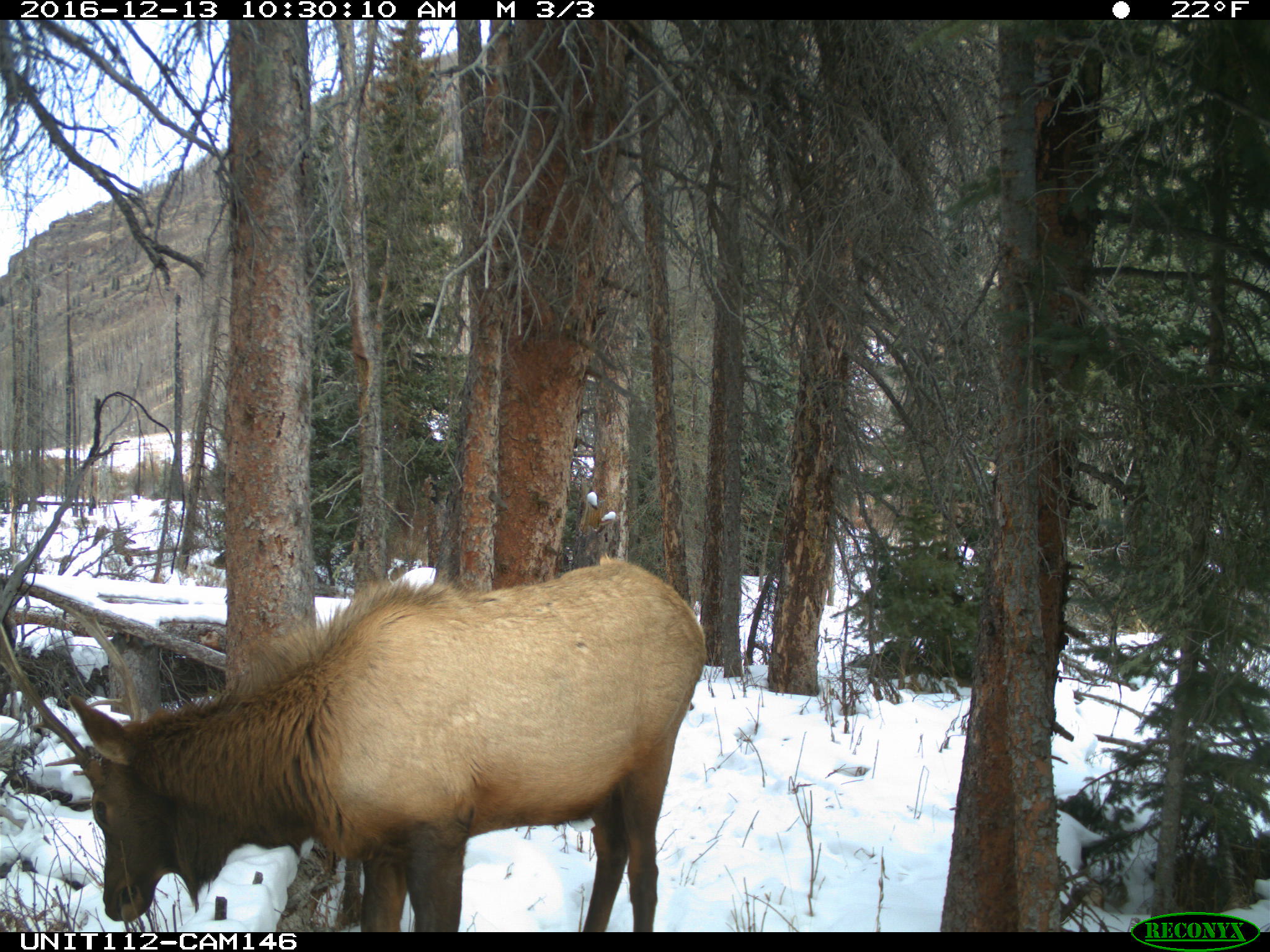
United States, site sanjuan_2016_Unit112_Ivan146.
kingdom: Animalia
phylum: Chordata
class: Mammalia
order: Artiodactyla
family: Cervidae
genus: Cervus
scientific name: Cervus elaphus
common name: red deer